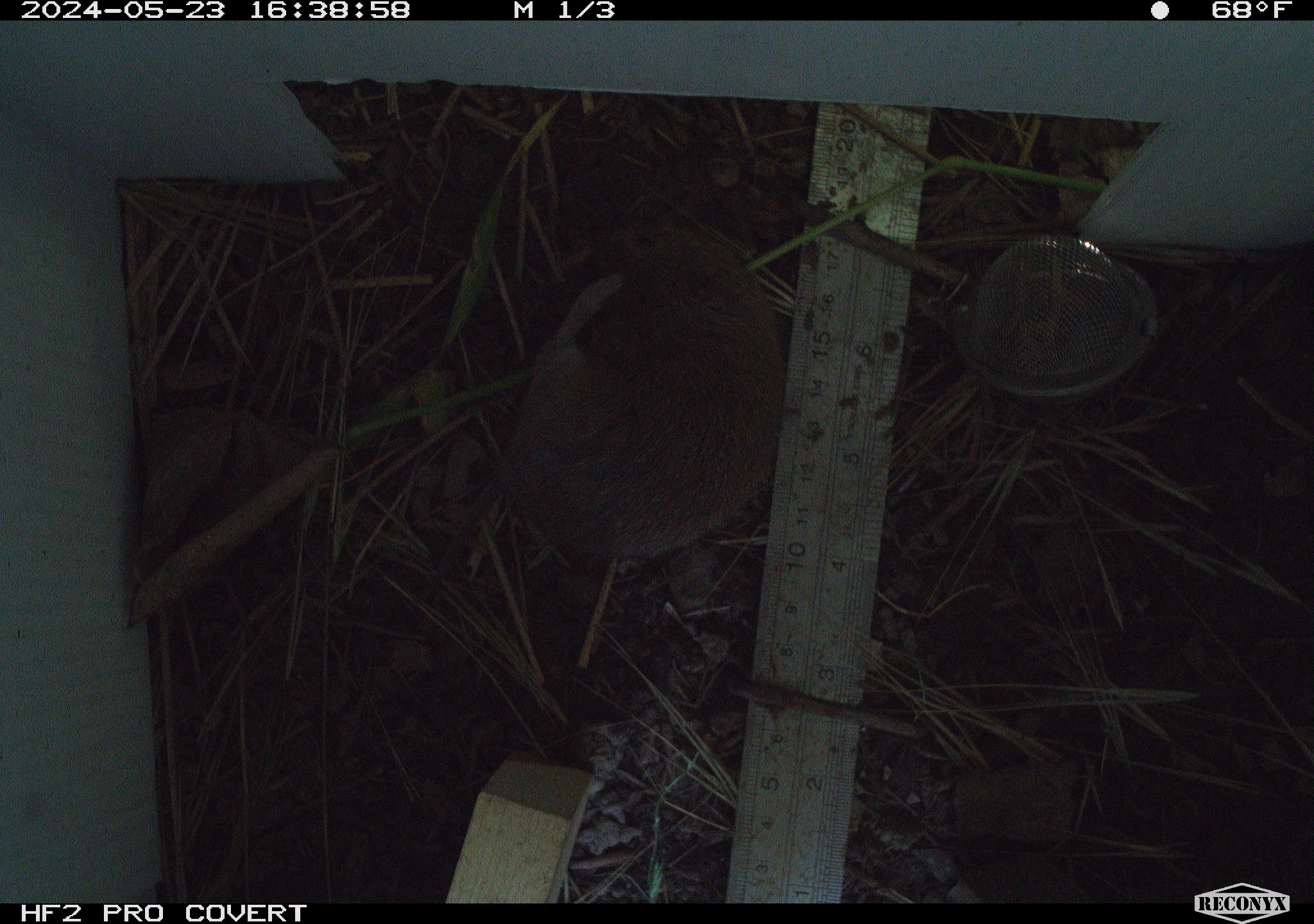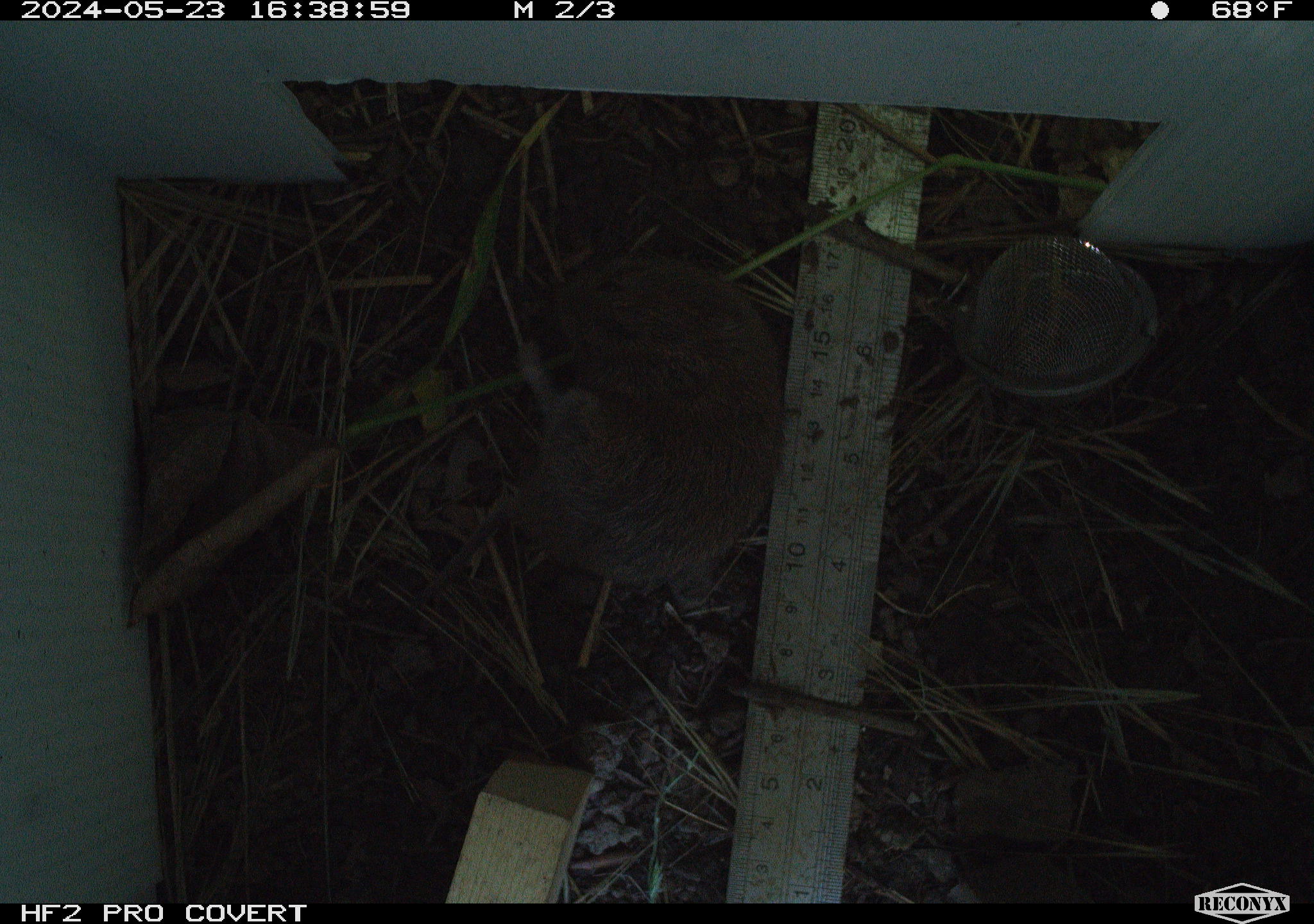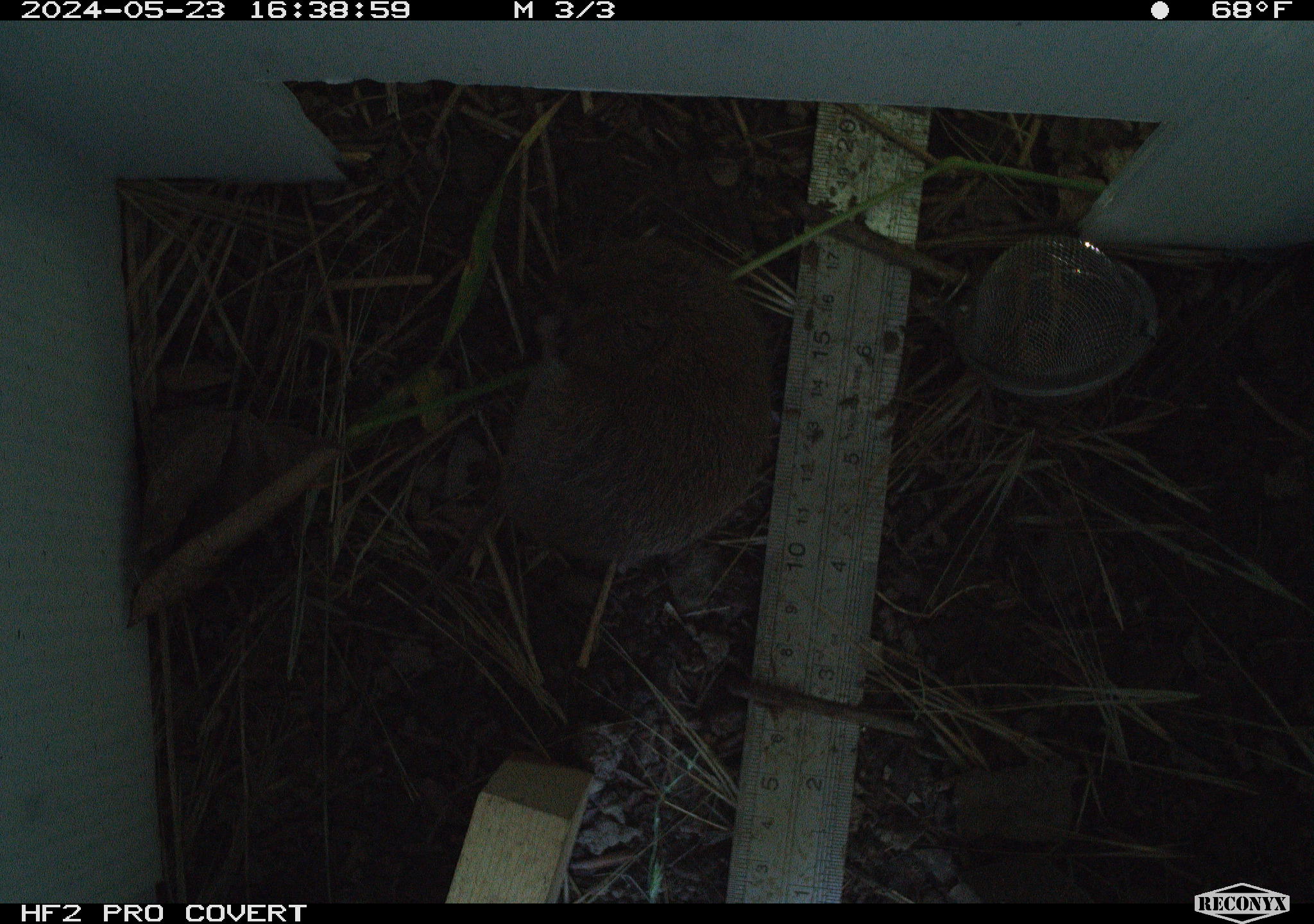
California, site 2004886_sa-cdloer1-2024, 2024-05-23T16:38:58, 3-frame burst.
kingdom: Animalia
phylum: Chordata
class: Mammalia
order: Rodentia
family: Cricetidae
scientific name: Arvicolinae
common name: voles, lemmings, and muskrats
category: arvicolinae subfamily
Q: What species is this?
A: Arvicolinae subfamily (voles, lemmings, and muskrats) (Arvicolinae).